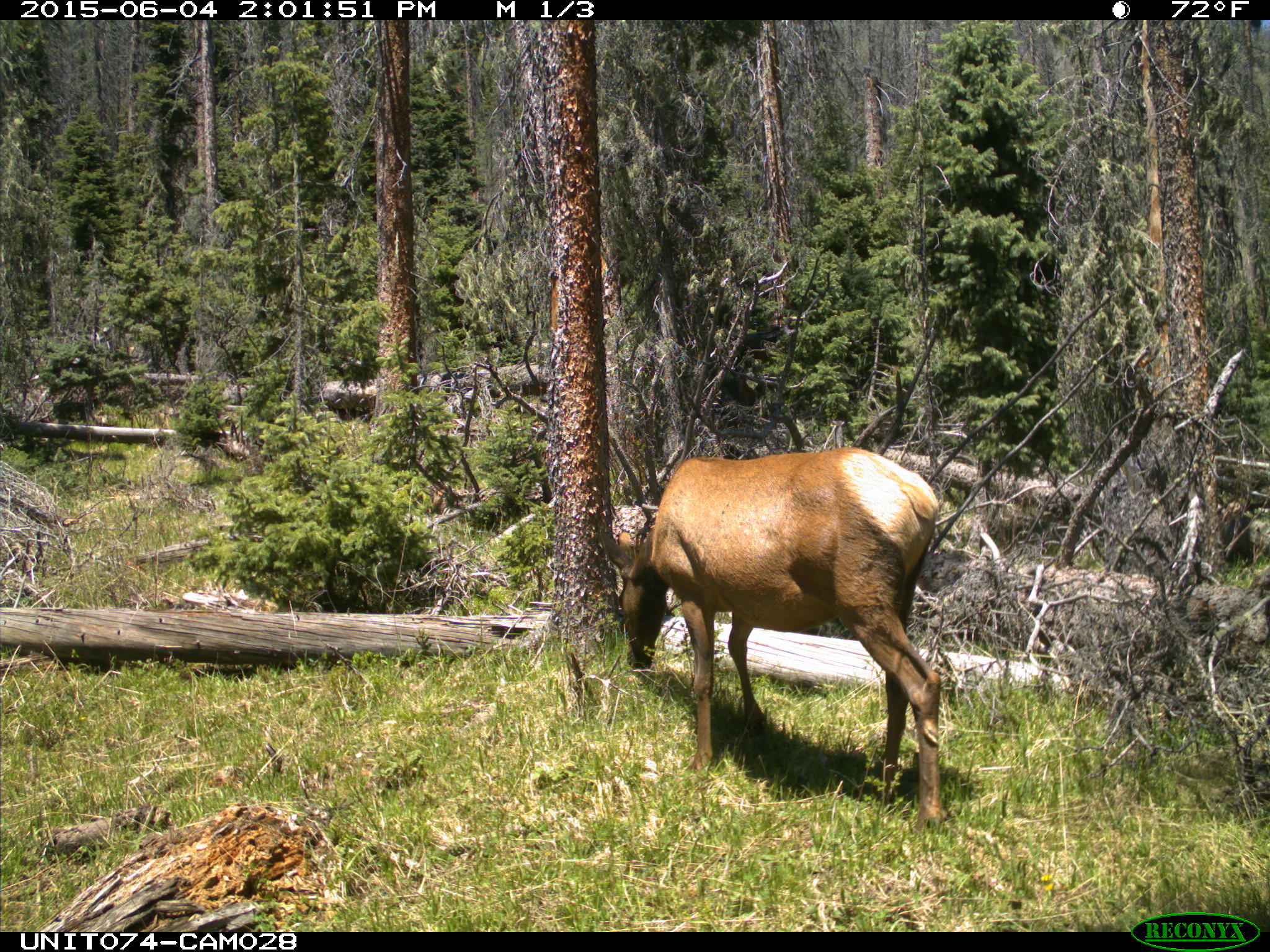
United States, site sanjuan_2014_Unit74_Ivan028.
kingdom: Animalia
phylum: Chordata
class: Mammalia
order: Artiodactyla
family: Cervidae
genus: Cervus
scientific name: Cervus elaphus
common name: red deer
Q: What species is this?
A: Cervus elaphus (red deer).